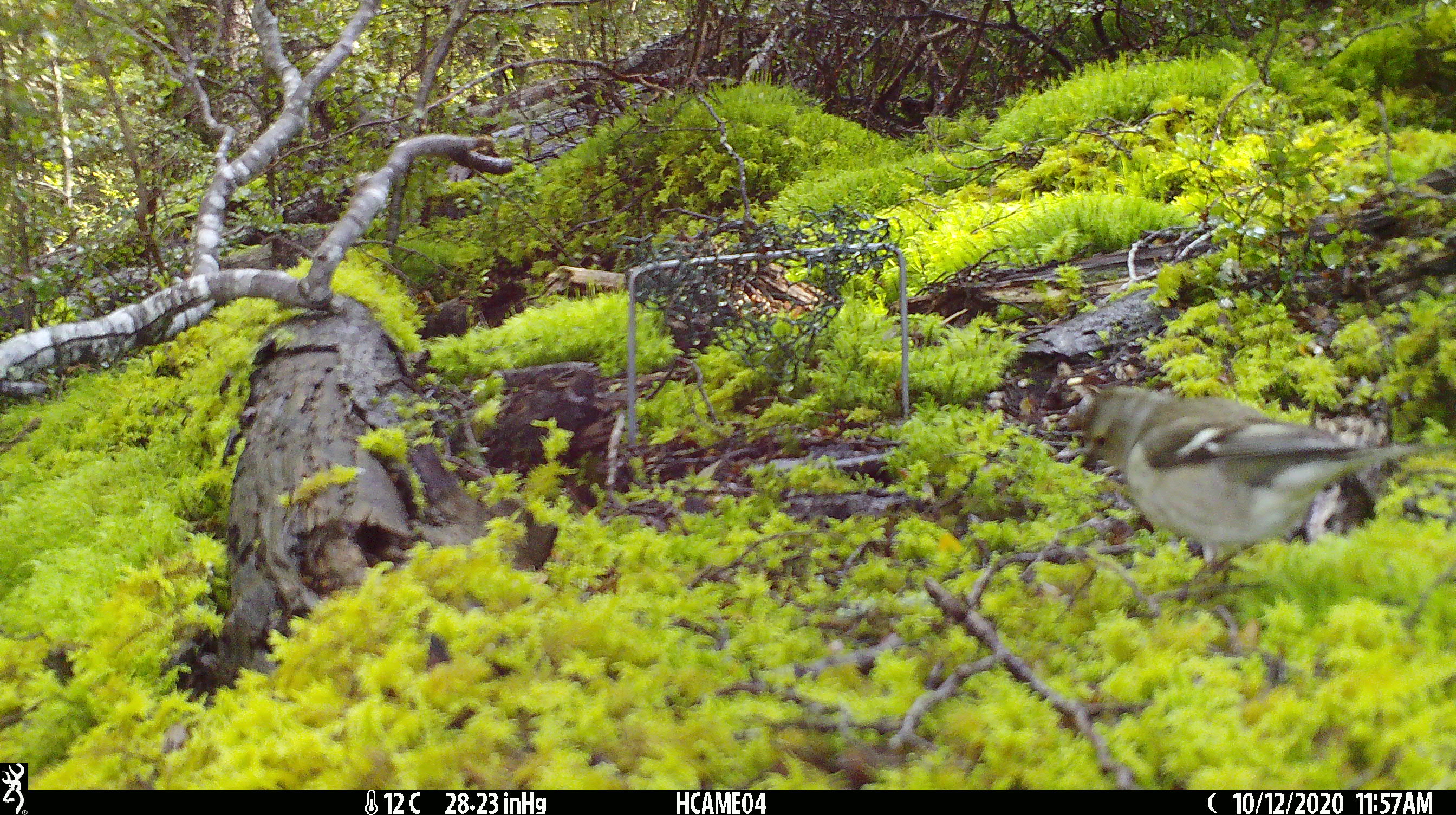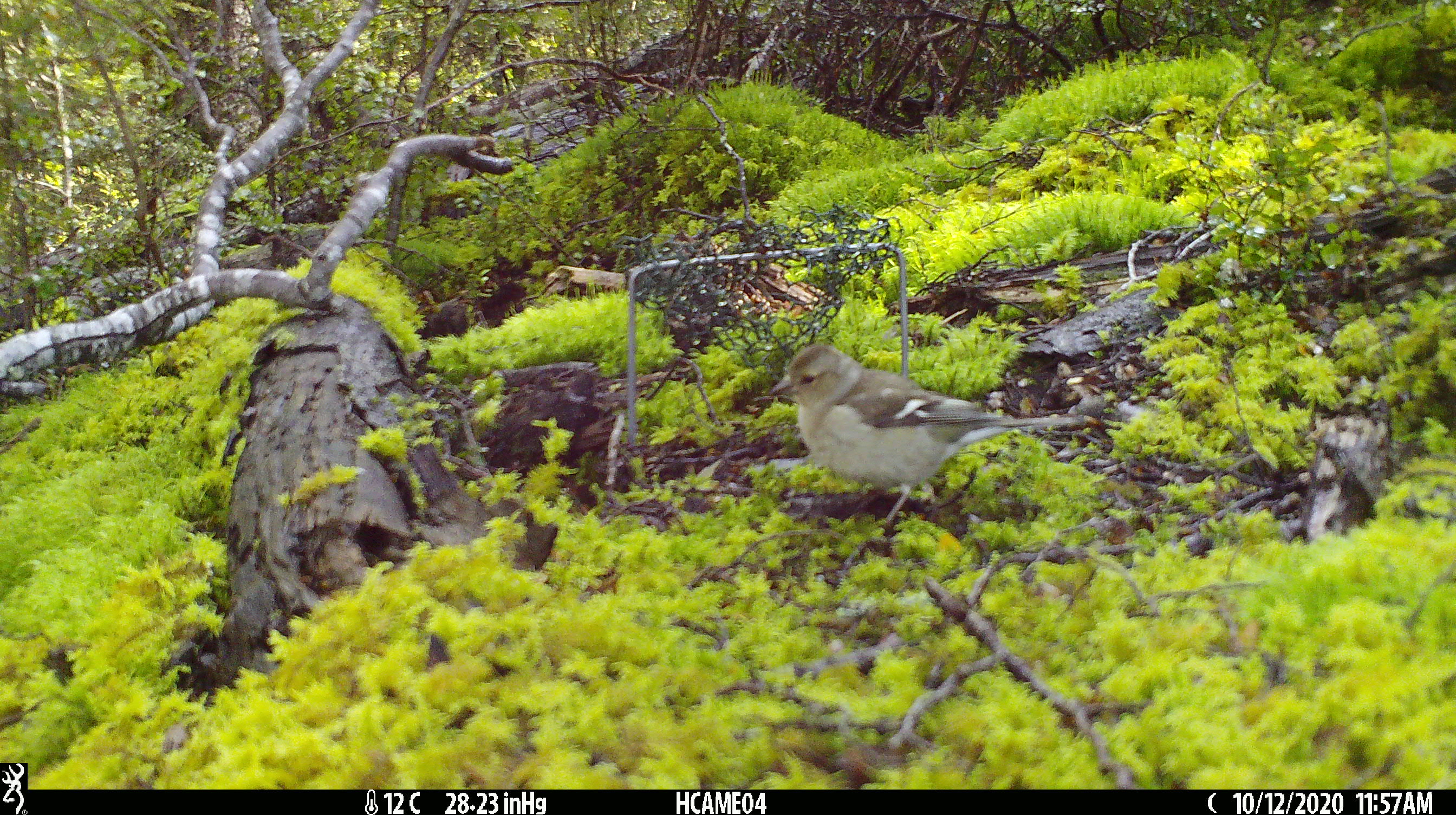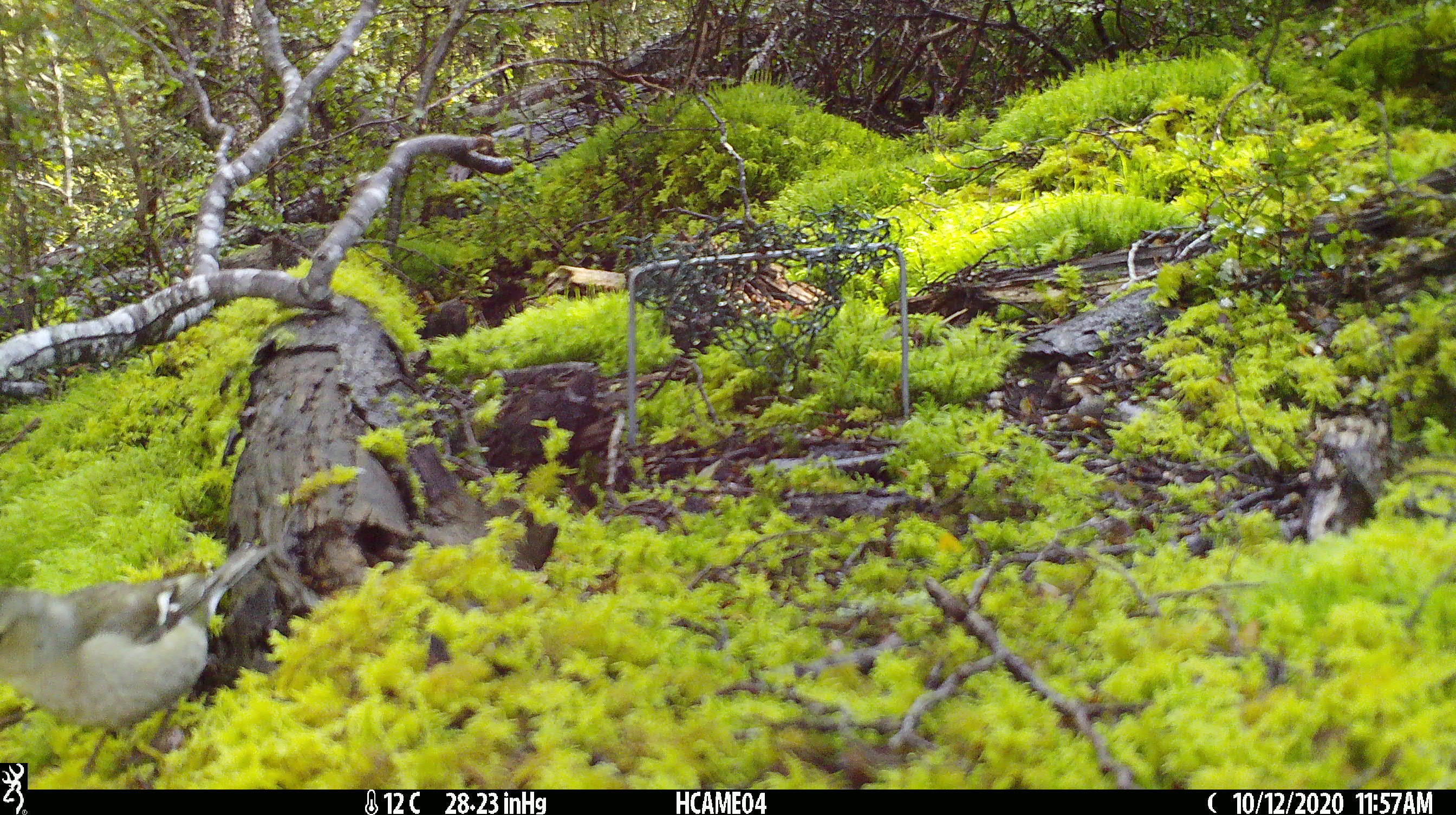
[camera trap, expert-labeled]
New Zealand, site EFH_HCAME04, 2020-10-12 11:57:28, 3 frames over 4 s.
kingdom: Animalia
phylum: Chordata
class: Aves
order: Passeriformes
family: Fringillidae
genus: Fringilla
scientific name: Fringilla coelebs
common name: common chaffinch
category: chaffinch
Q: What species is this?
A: Chaffinch (common chaffinch) (Fringilla coelebs).